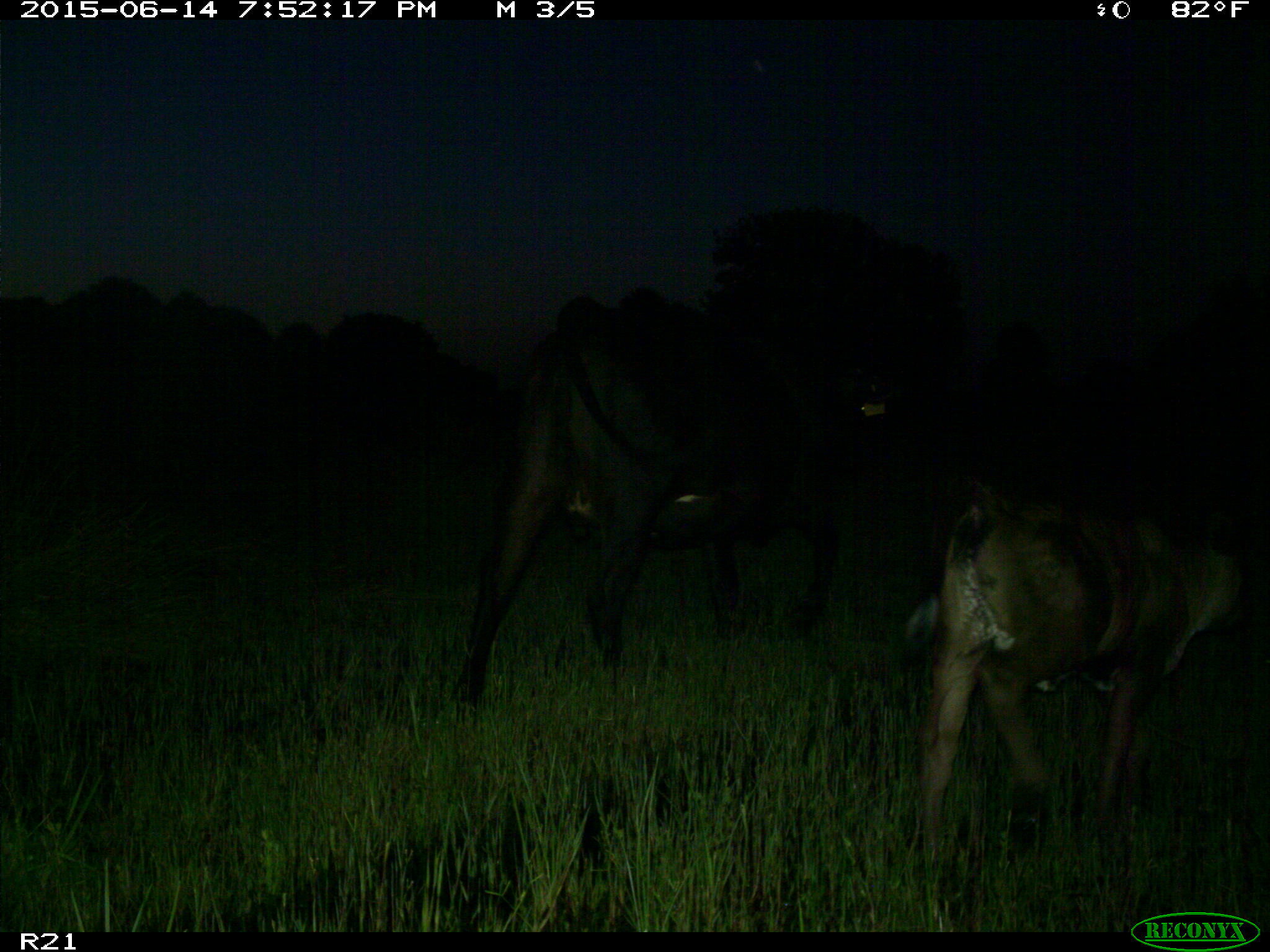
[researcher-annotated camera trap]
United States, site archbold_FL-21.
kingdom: Animalia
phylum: Chordata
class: Mammalia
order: Artiodactyla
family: Bovidae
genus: Bos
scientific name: Bos taurus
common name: domestic cow